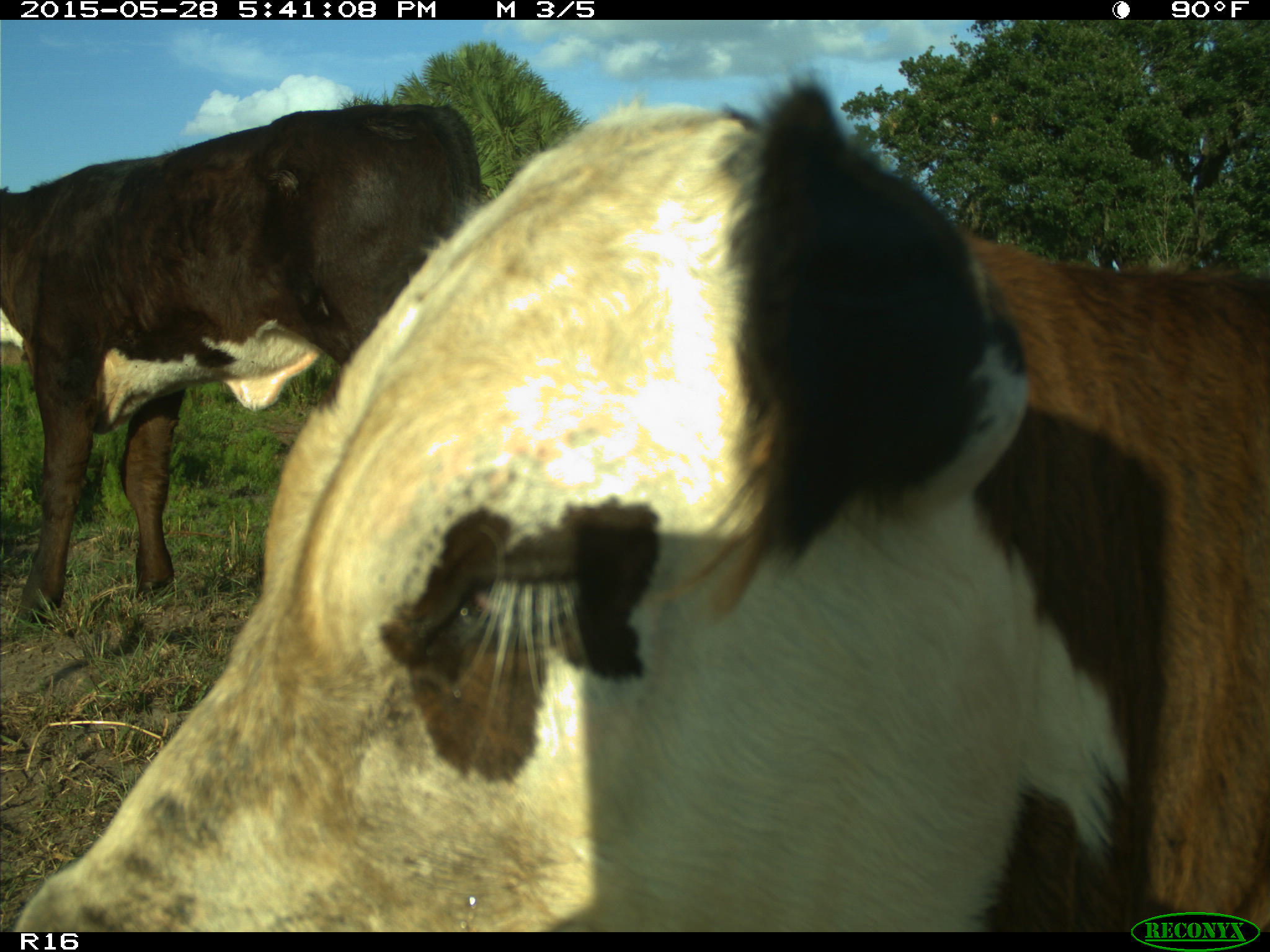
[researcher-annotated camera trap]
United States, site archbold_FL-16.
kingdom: Animalia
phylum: Chordata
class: Mammalia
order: Artiodactyla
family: Bovidae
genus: Bos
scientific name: Bos taurus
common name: domestic cow